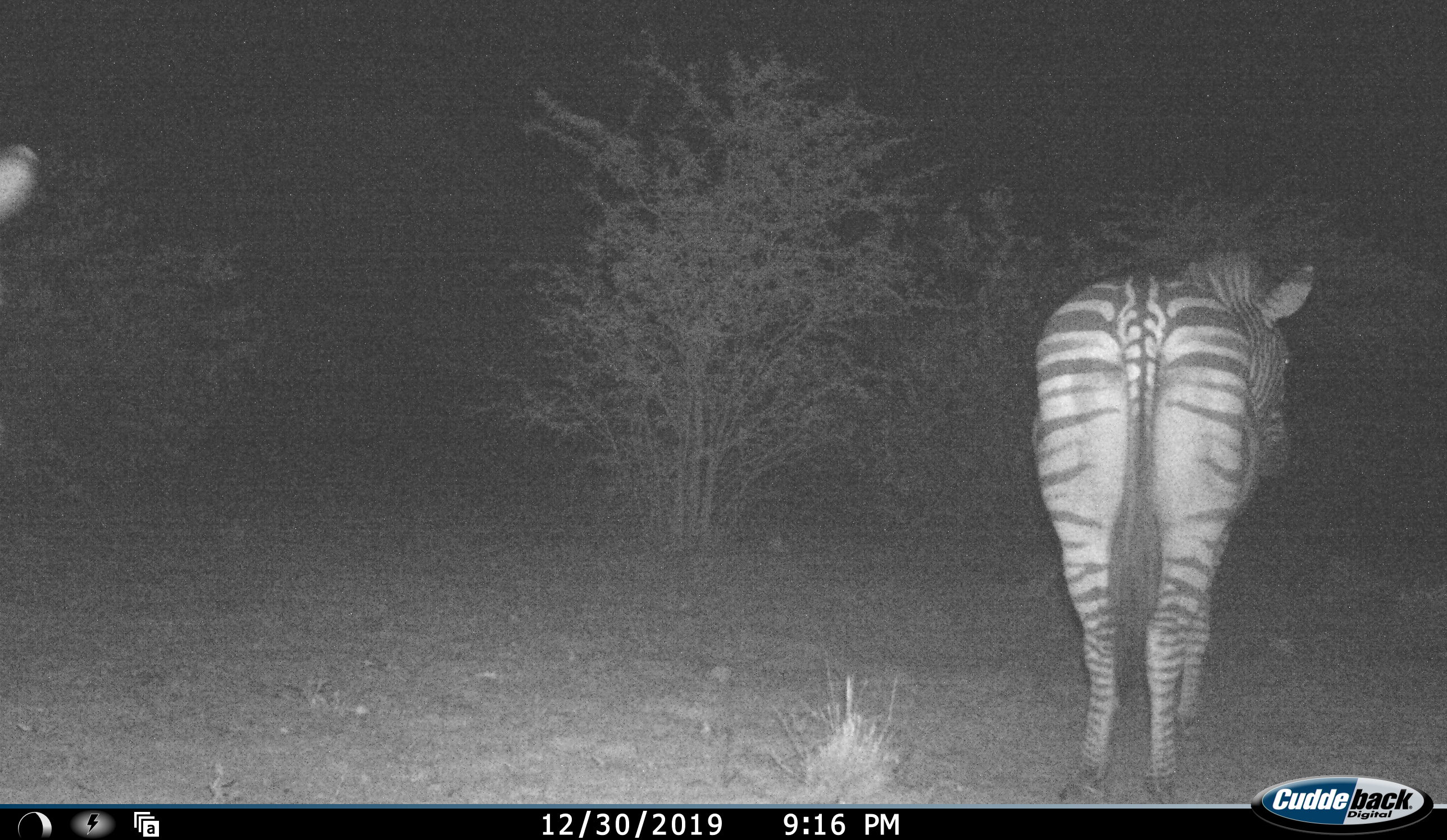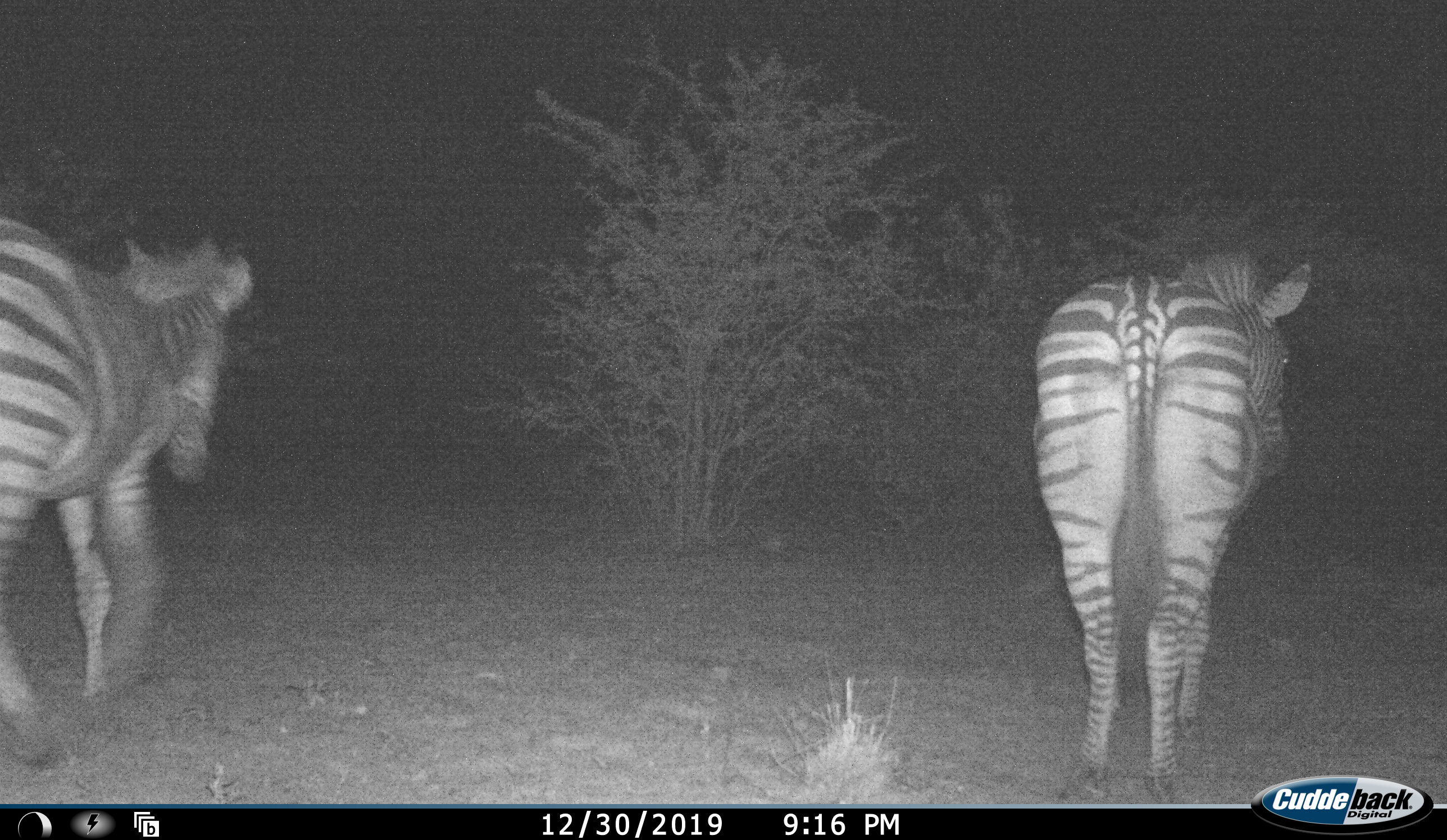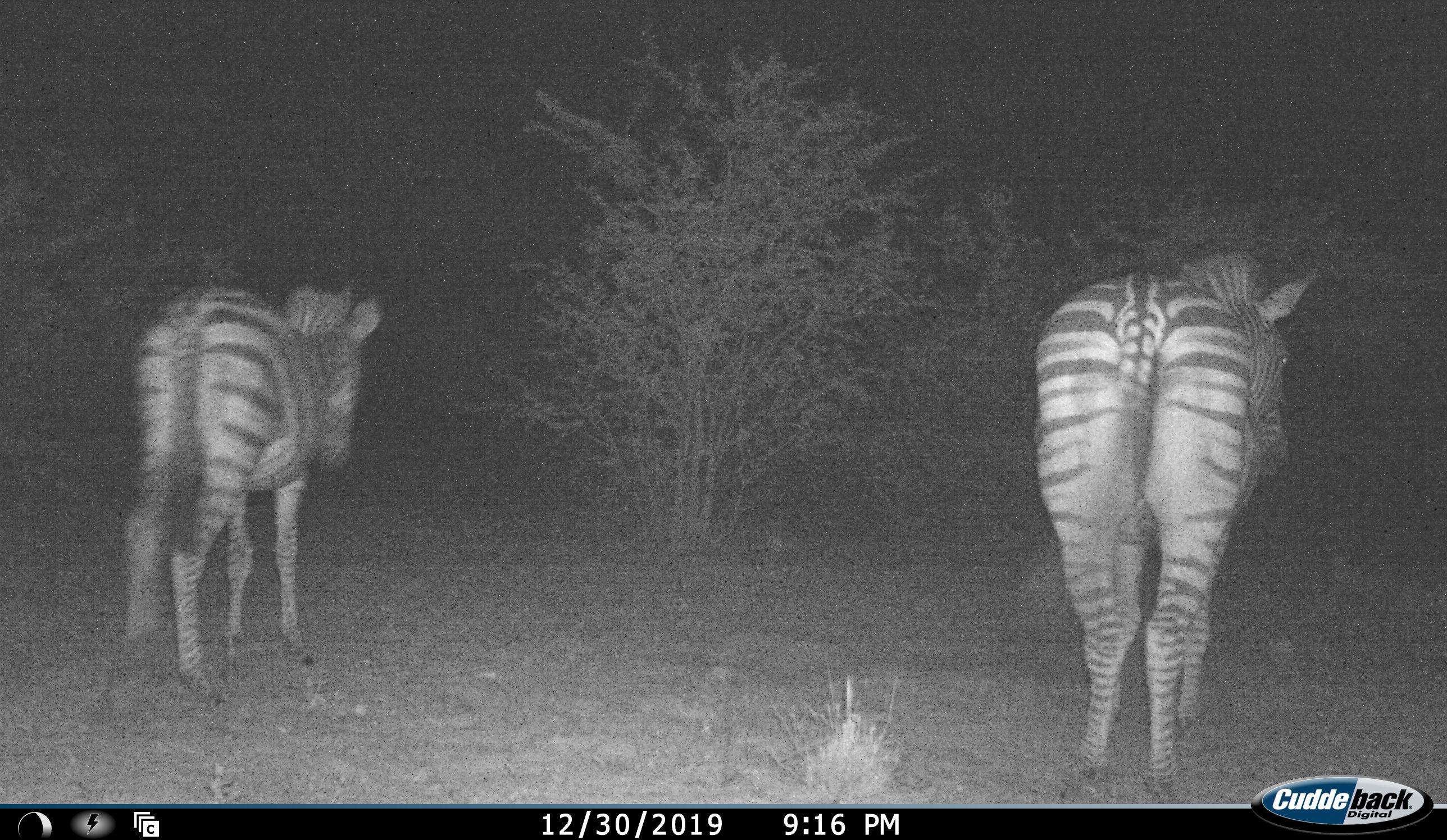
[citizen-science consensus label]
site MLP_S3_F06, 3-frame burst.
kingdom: Animalia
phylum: Chordata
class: Mammalia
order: Perissodactyla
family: Equidae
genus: Equus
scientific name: Equus quagga burchellii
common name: burchell's zebra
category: zebraburchells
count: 2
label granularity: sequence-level